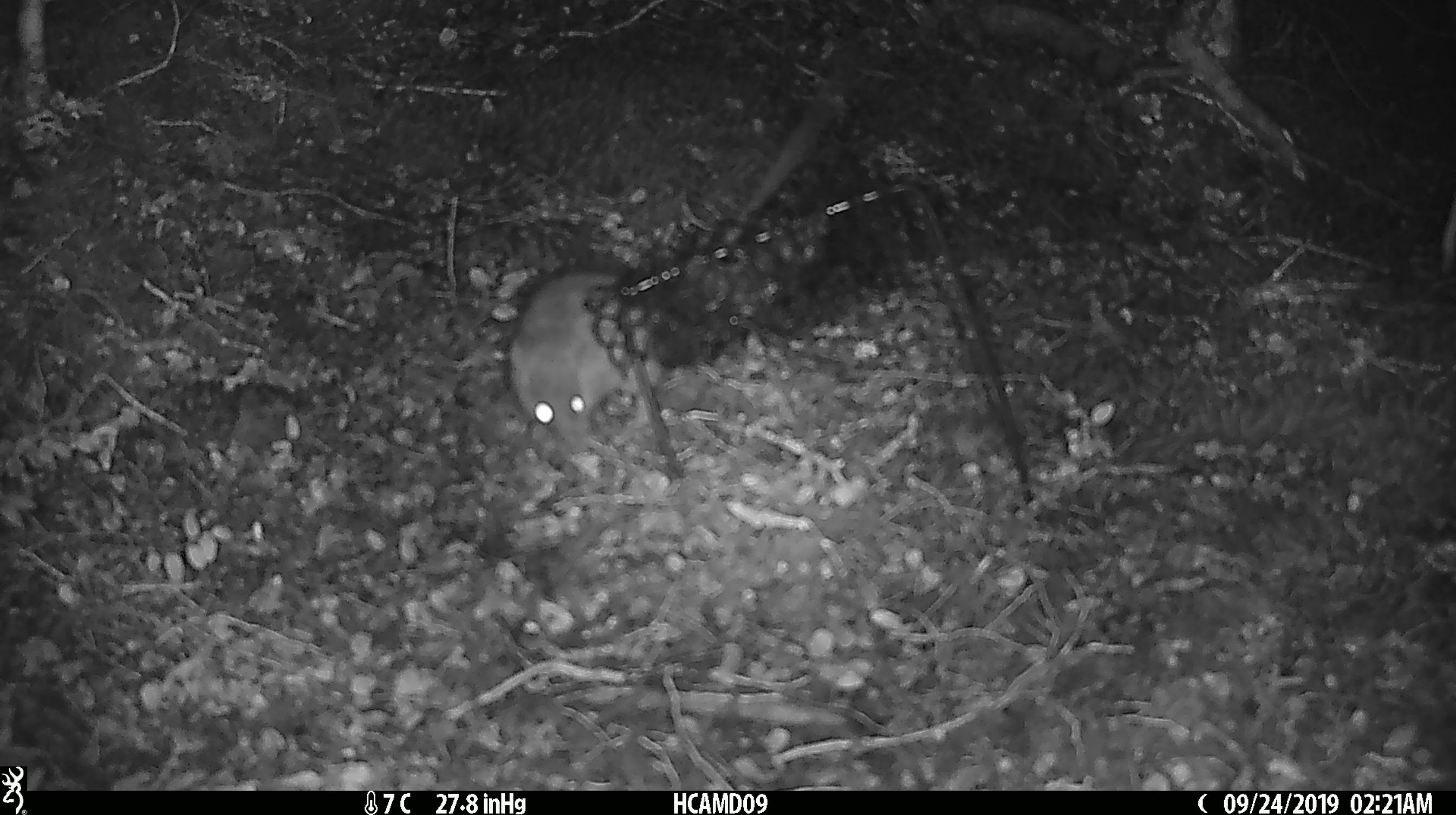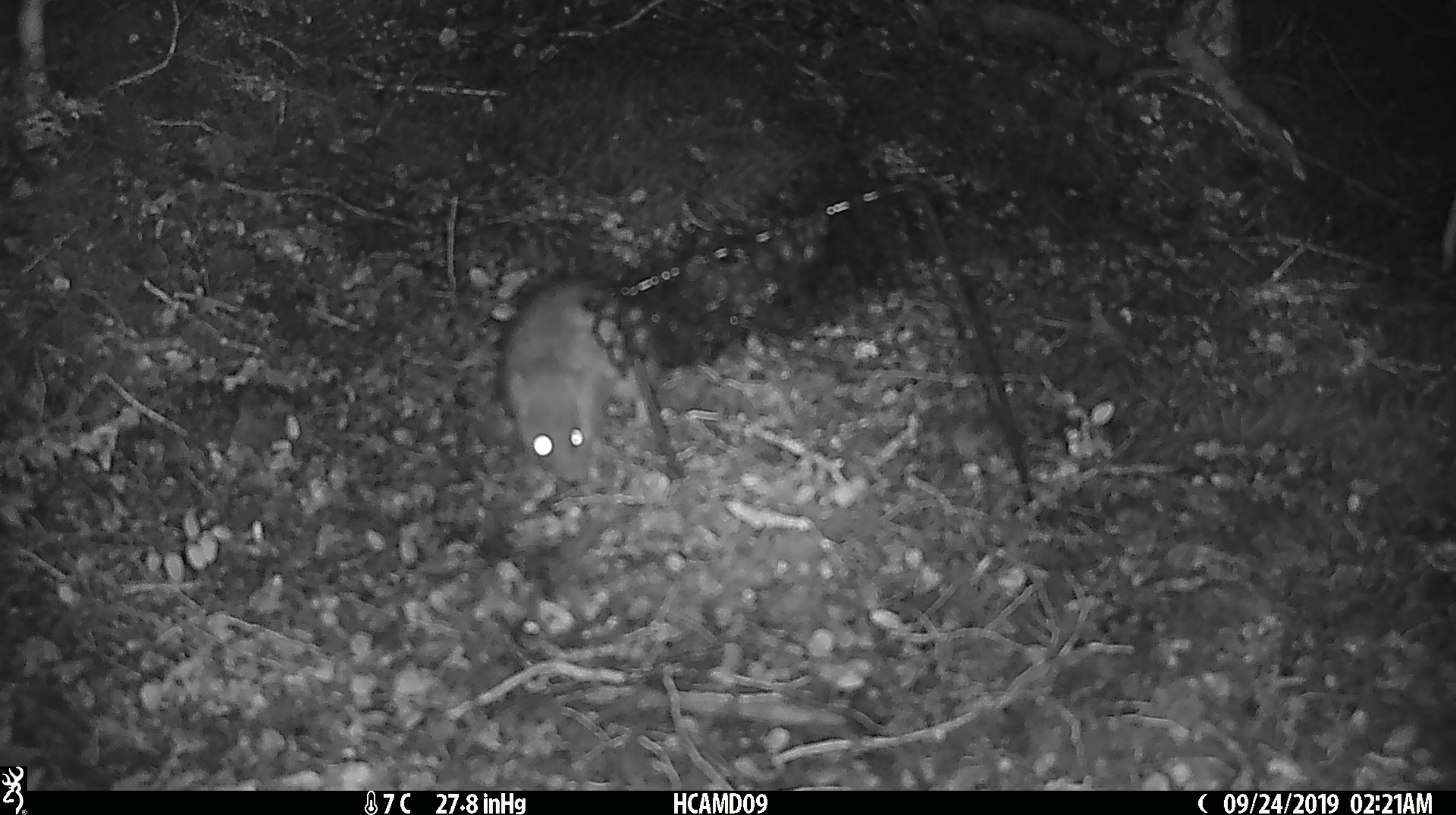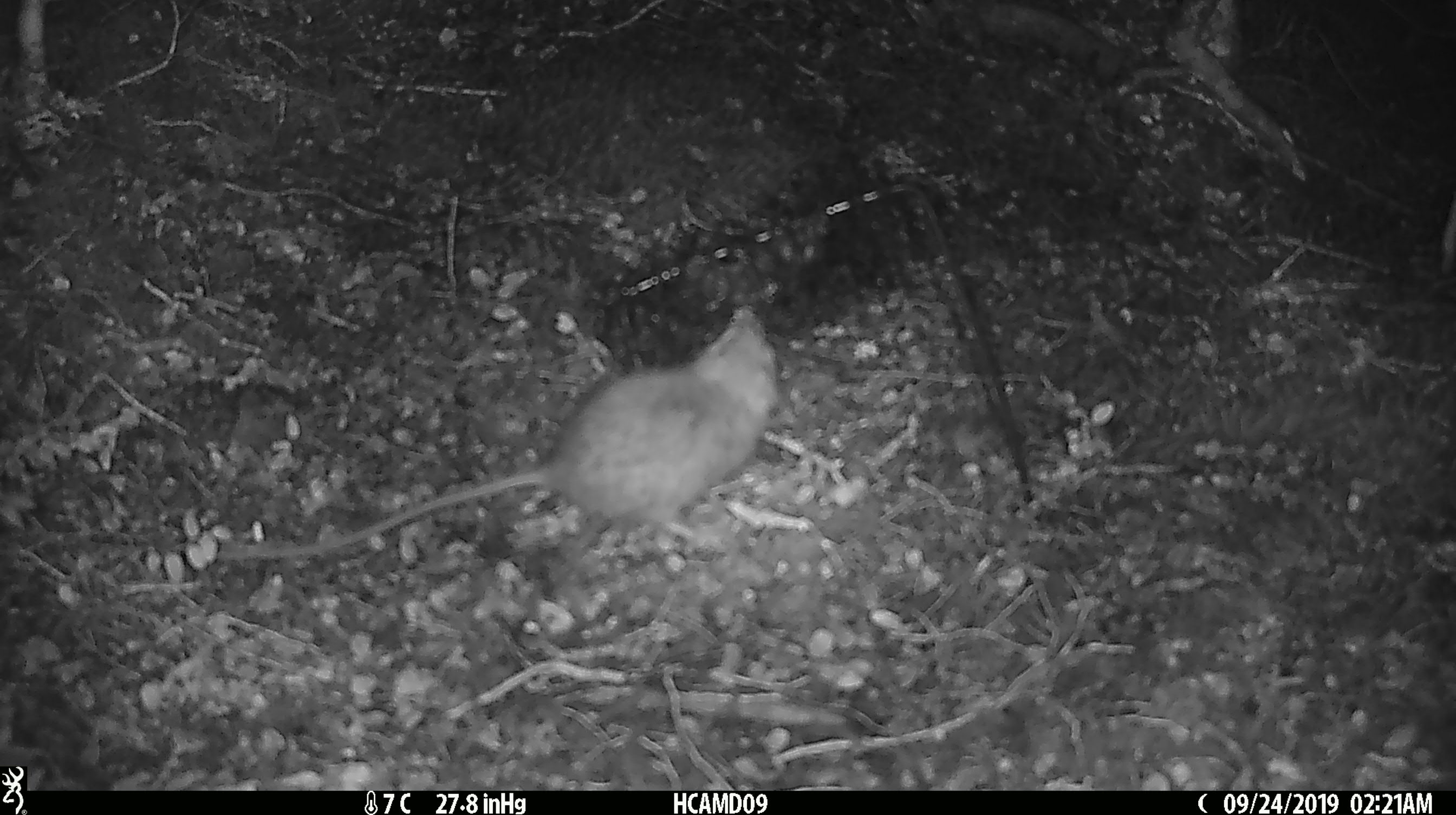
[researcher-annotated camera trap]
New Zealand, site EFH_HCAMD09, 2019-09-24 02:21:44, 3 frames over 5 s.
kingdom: Animalia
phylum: Chordata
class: Mammalia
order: Rodentia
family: Muridae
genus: Rattus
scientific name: Rattus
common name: rat